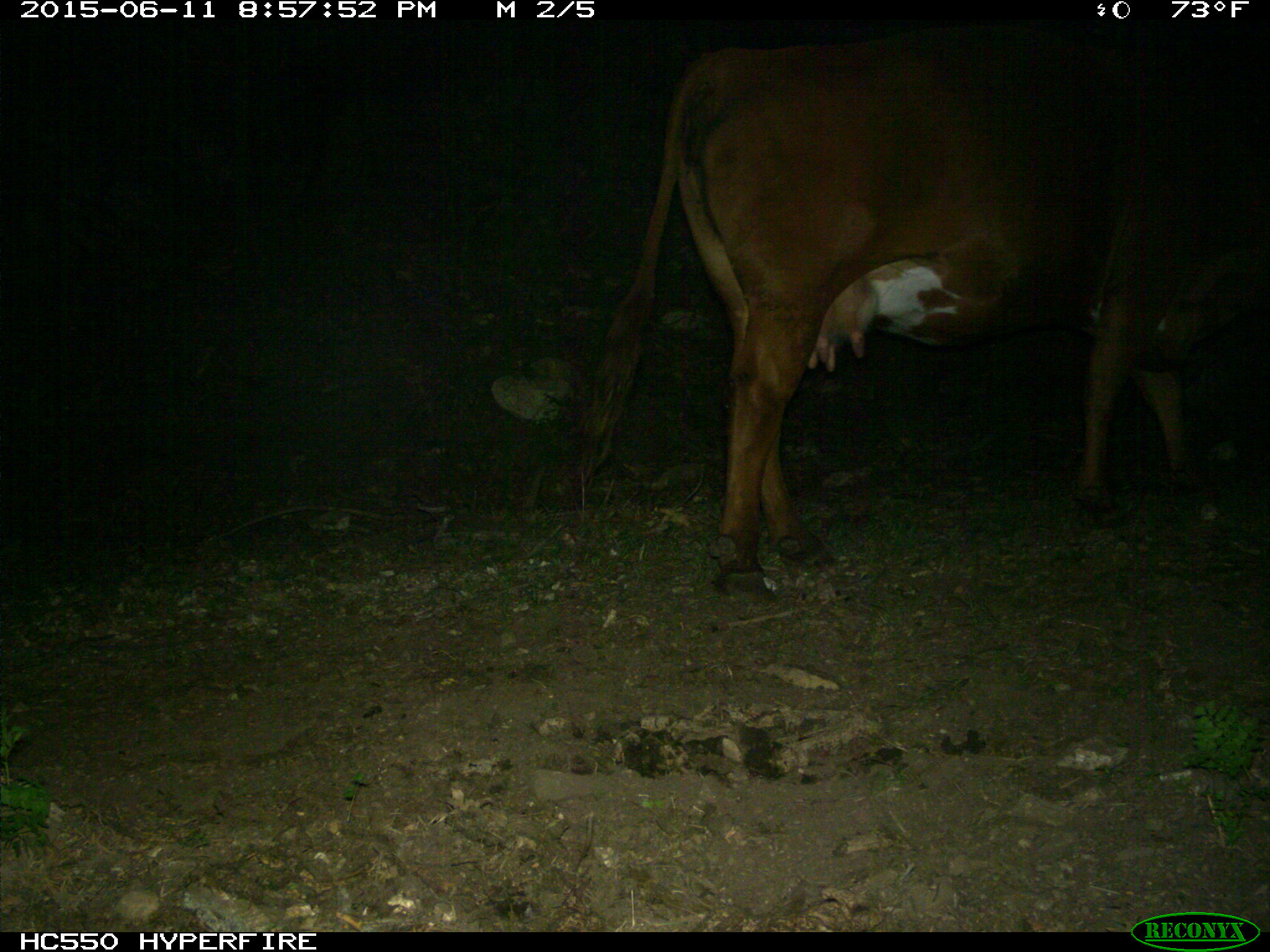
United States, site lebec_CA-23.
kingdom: Animalia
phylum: Chordata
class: Mammalia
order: Artiodactyla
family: Bovidae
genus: Bos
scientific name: Bos taurus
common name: domestic cow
Bos taurus (domestic cow).